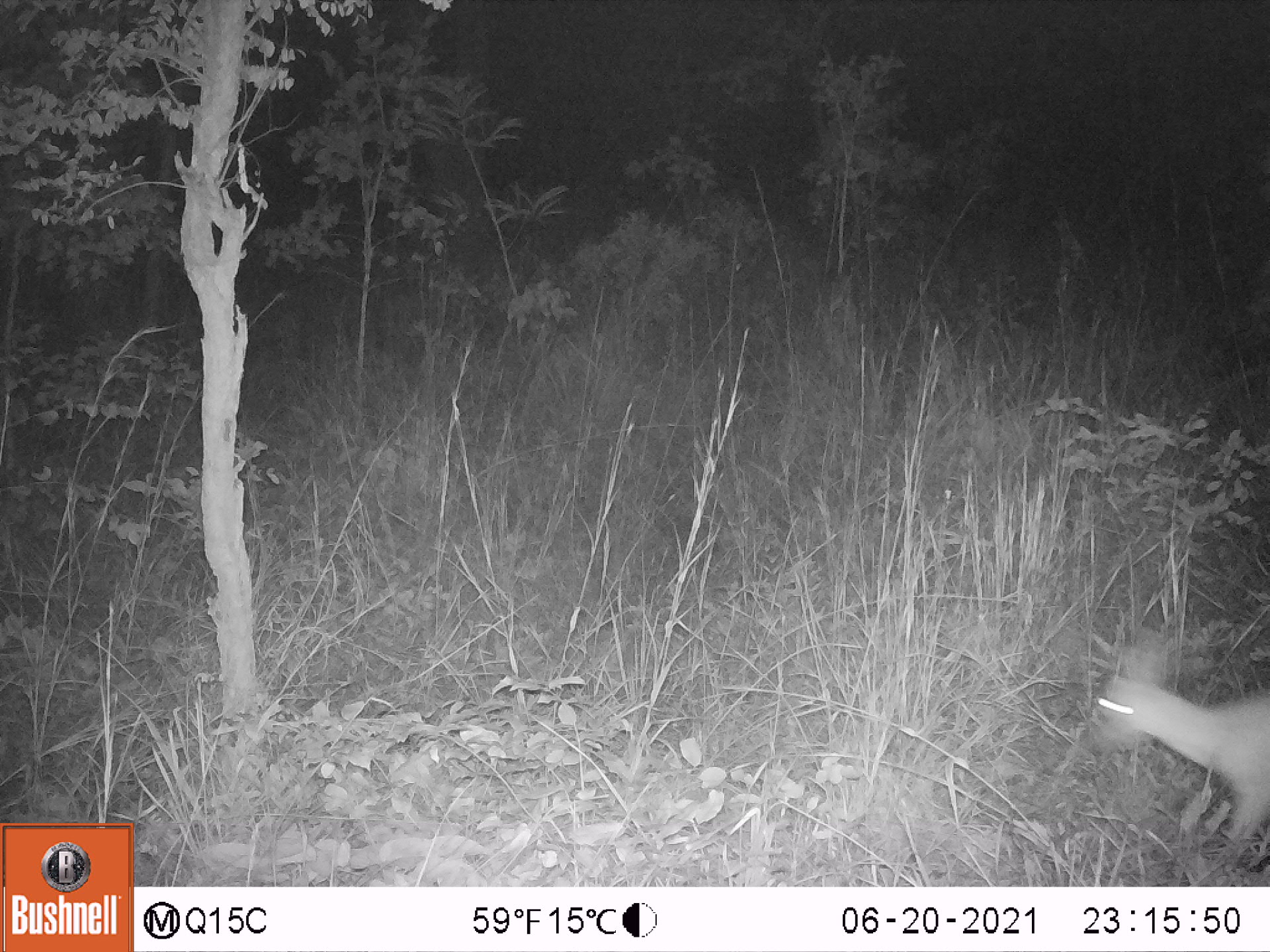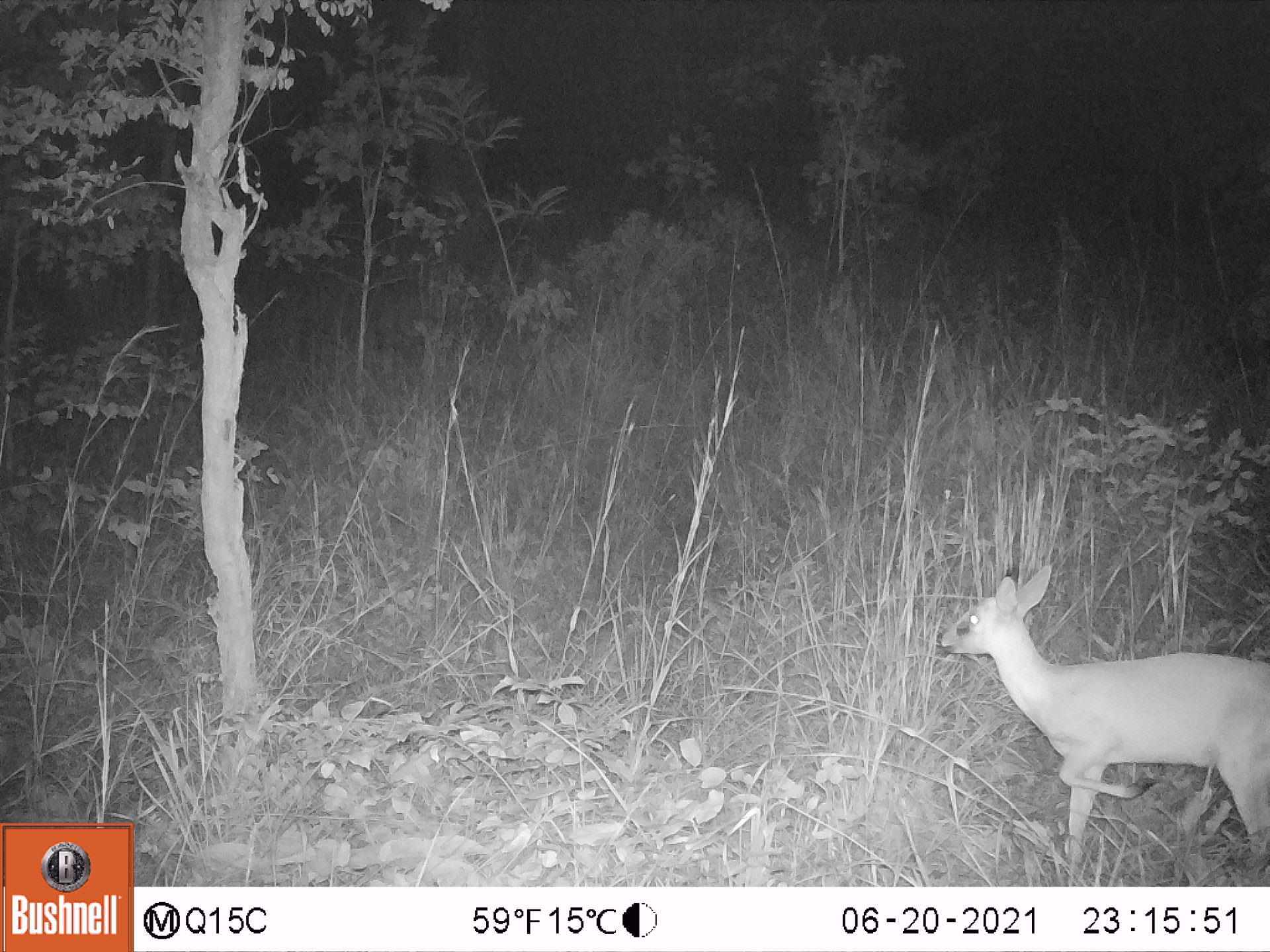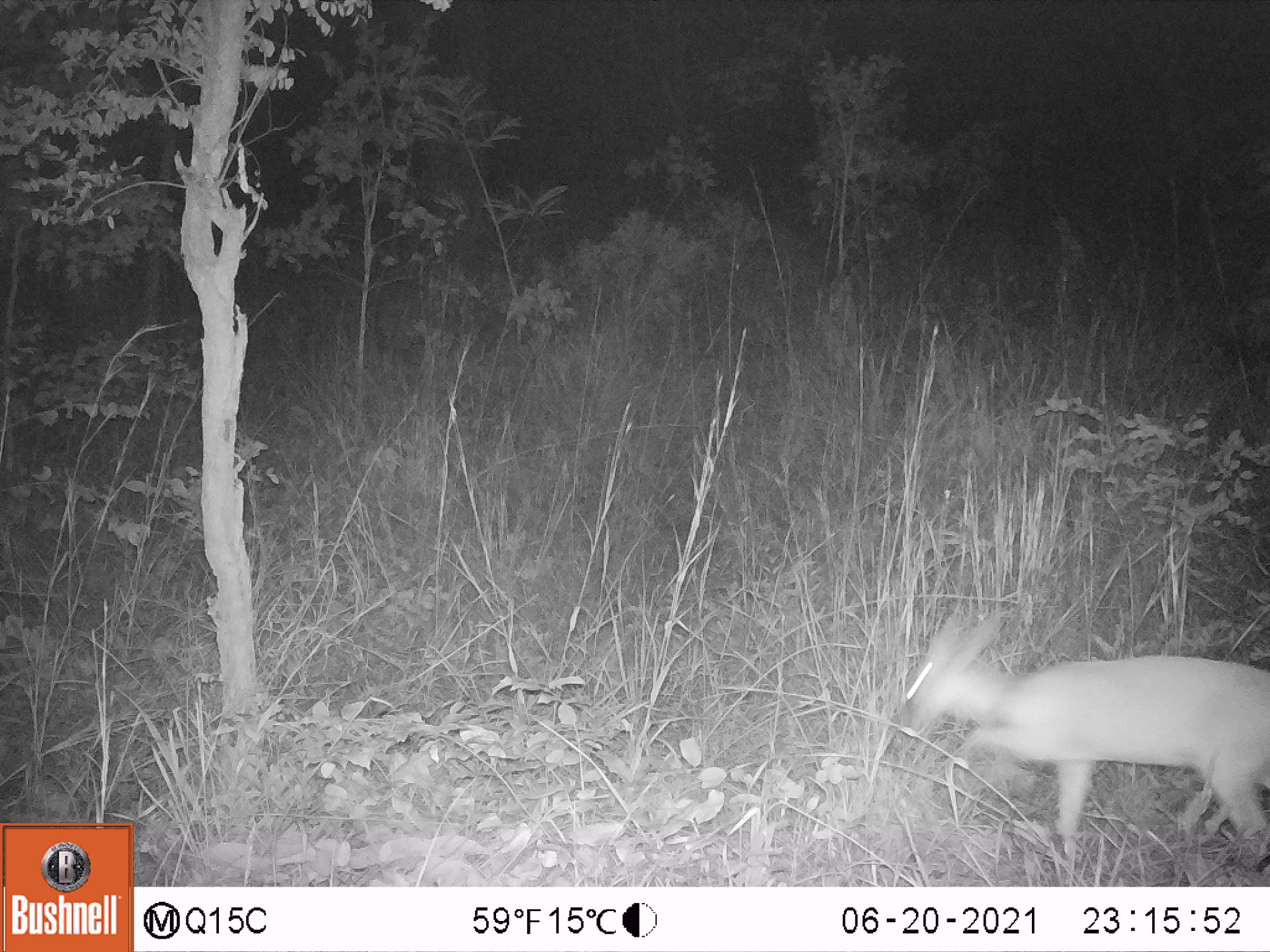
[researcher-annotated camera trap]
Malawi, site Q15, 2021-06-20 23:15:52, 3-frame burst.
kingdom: Animalia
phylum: Chordata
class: Mammalia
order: Artiodactyla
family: Bovidae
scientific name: Antilopinae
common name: small antelope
Small antelope (Antilopinae), count 1.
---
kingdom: Animalia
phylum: Chordata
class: Mammalia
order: Artiodactyla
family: Bovidae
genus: Sylvicapra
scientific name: Sylvicapra grimmia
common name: common duiker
Common duiker (Sylvicapra grimmia), count 1.